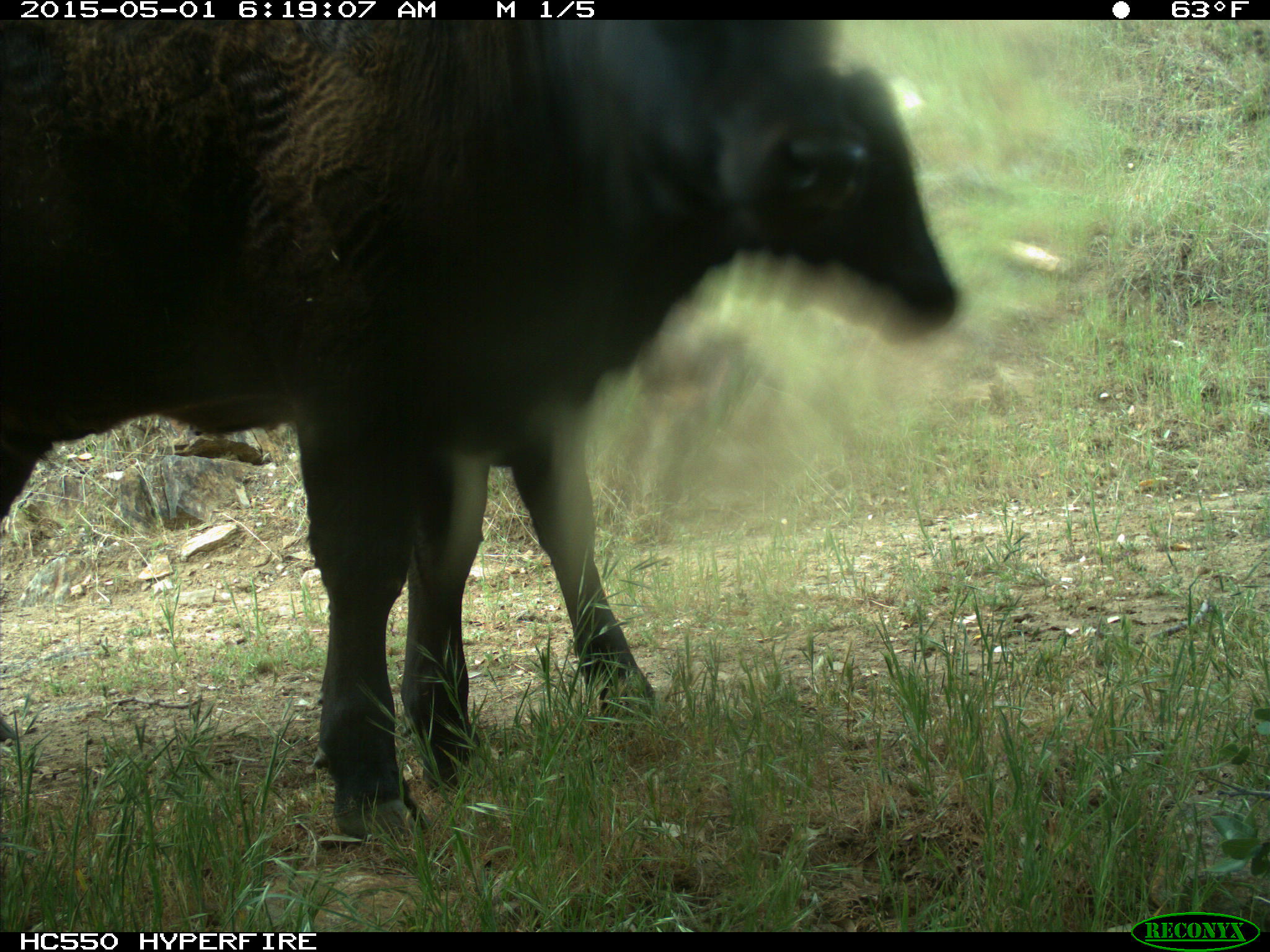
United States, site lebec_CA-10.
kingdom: Animalia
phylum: Chordata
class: Mammalia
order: Artiodactyla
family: Bovidae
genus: Bos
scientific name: Bos taurus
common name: domestic cow